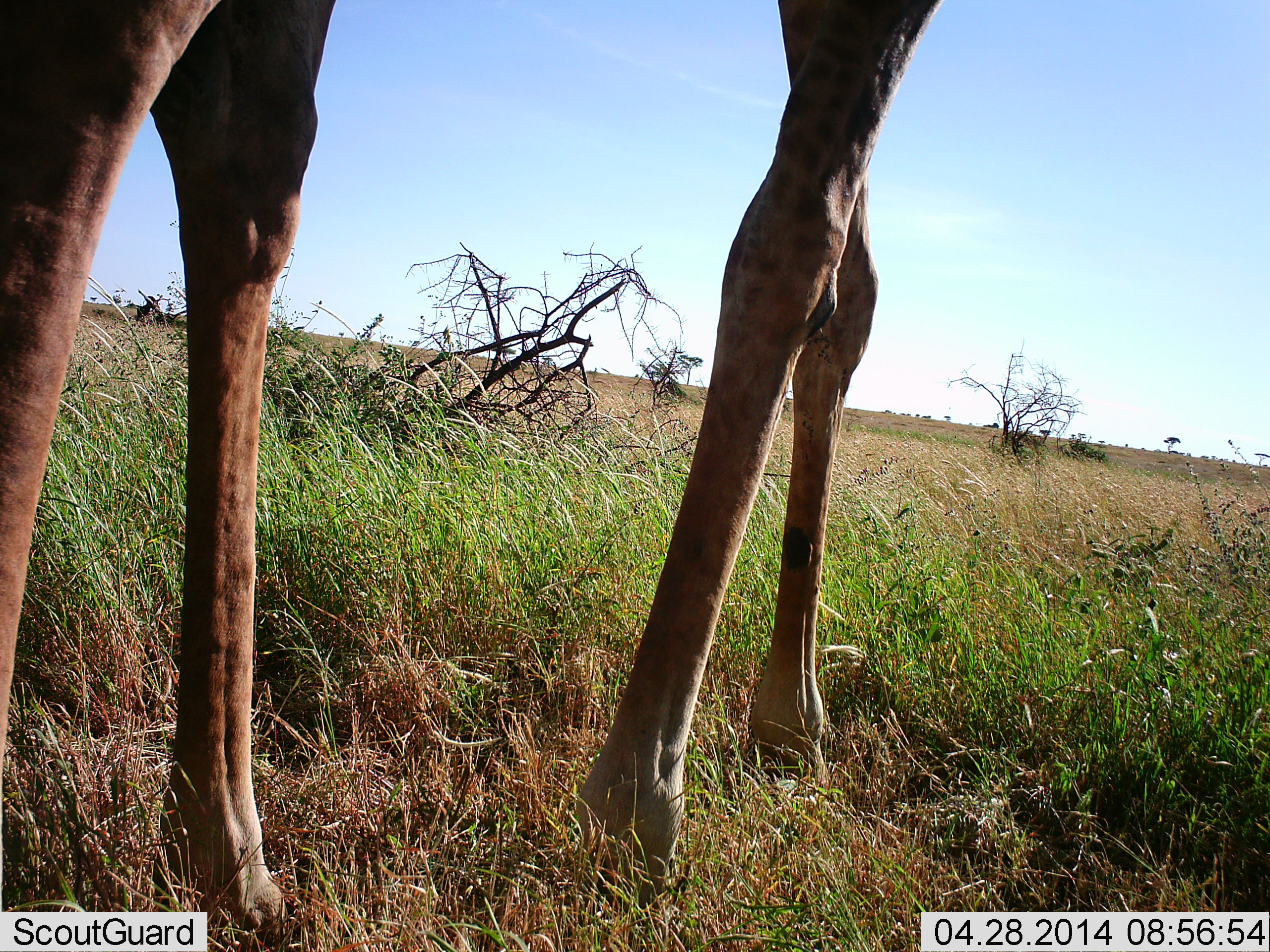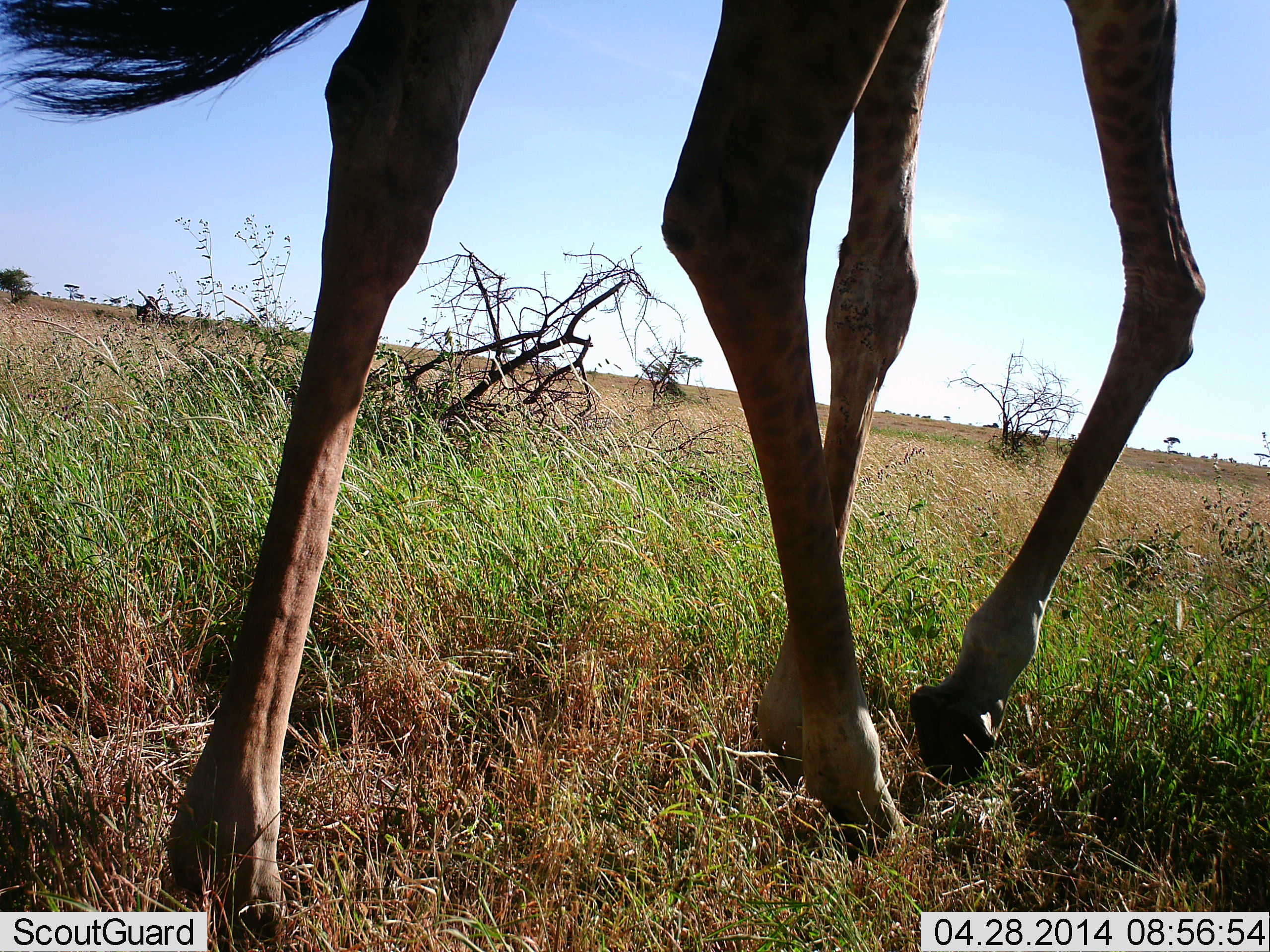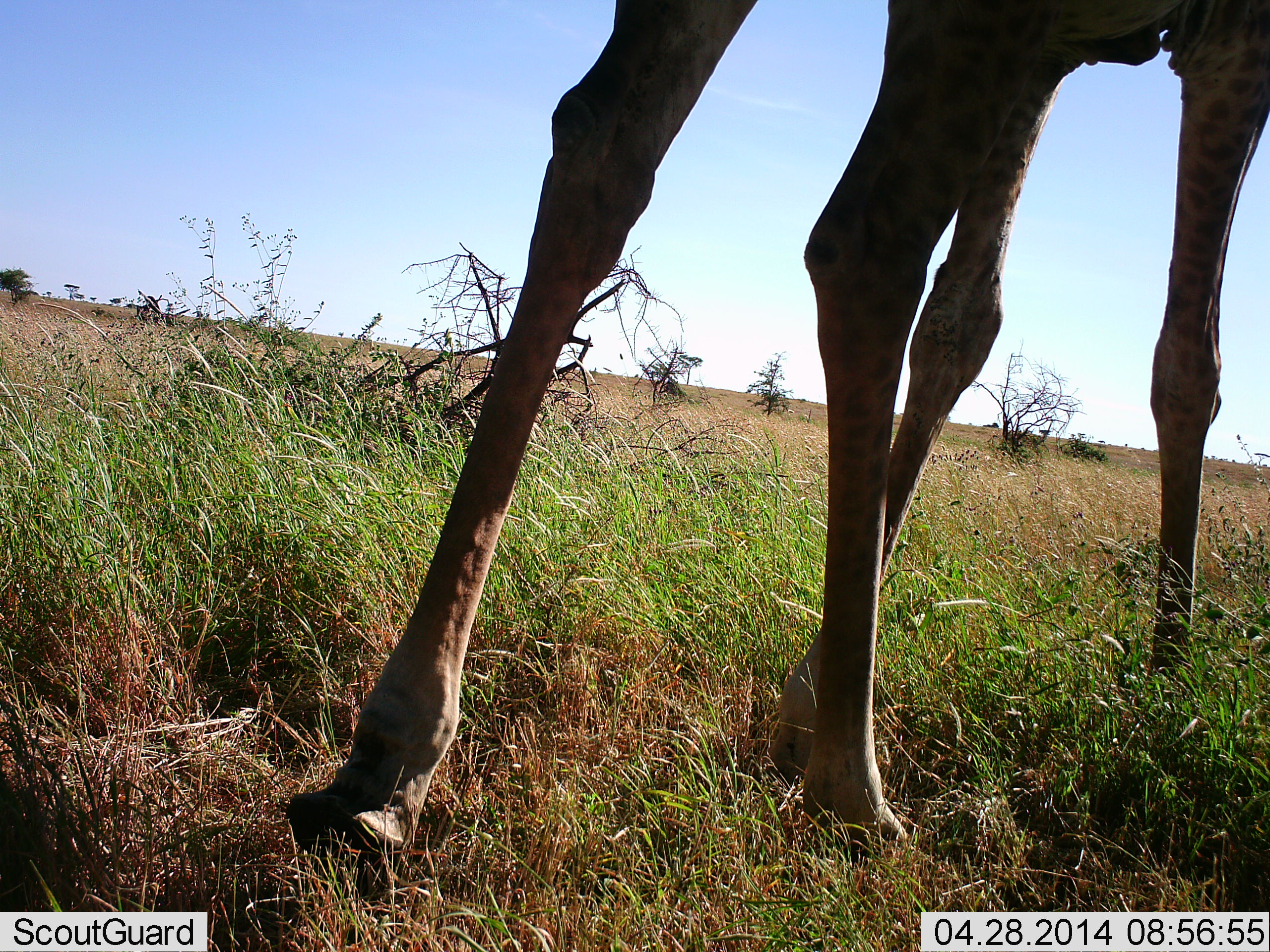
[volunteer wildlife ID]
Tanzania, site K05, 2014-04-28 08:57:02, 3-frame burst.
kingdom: Animalia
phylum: Chordata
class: Mammalia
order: Artiodactyla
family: Giraffidae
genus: Giraffa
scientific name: Giraffa camelopardalis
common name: giraffe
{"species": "giraffe (Giraffa camelopardalis)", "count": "1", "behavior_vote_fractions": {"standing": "0%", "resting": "0%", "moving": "100%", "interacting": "0%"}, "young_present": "0%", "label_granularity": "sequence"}